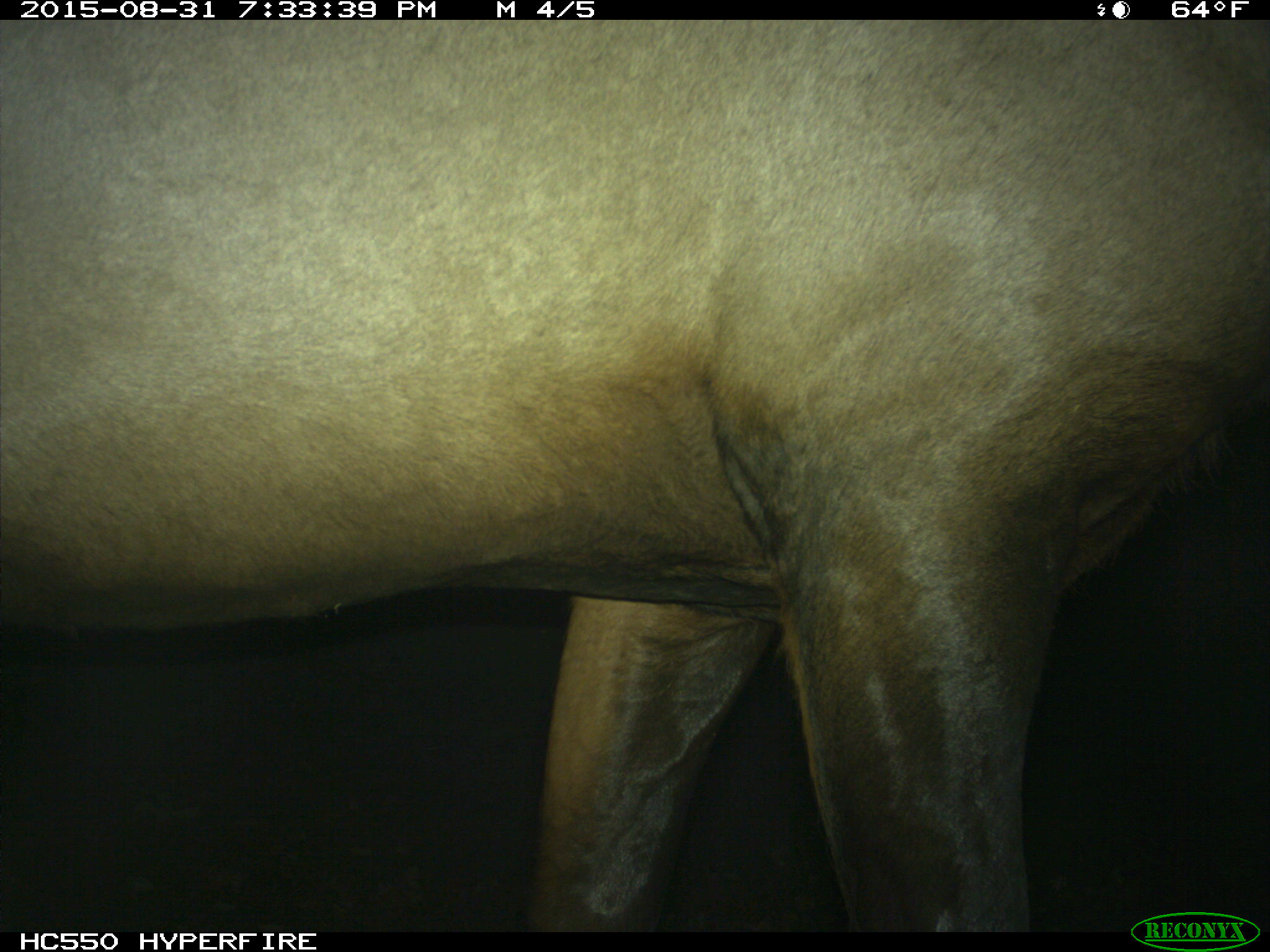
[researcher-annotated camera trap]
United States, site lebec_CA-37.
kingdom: Animalia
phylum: Chordata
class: Mammalia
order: Artiodactyla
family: Cervidae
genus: Cervus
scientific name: Cervus canadensis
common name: elk